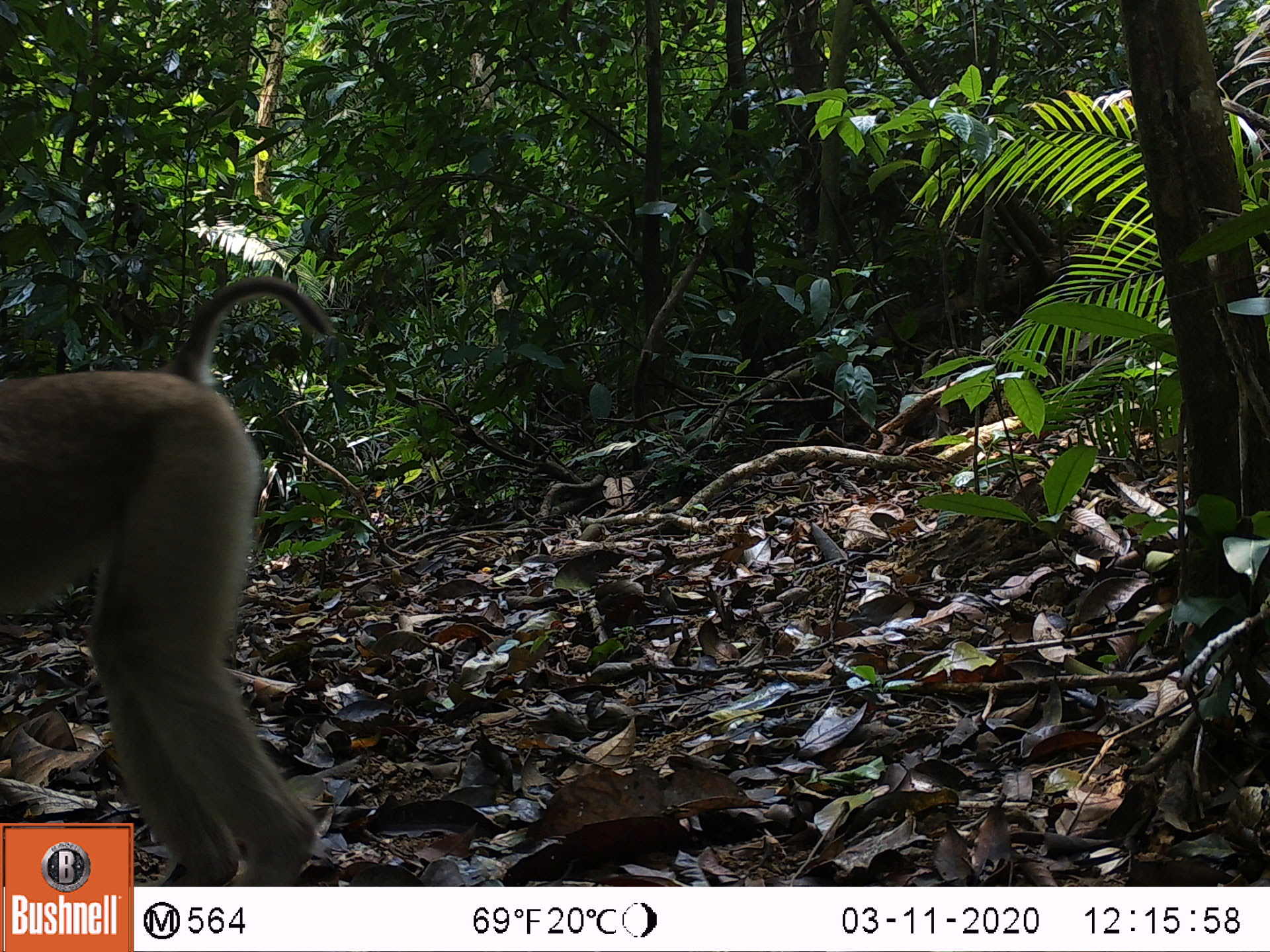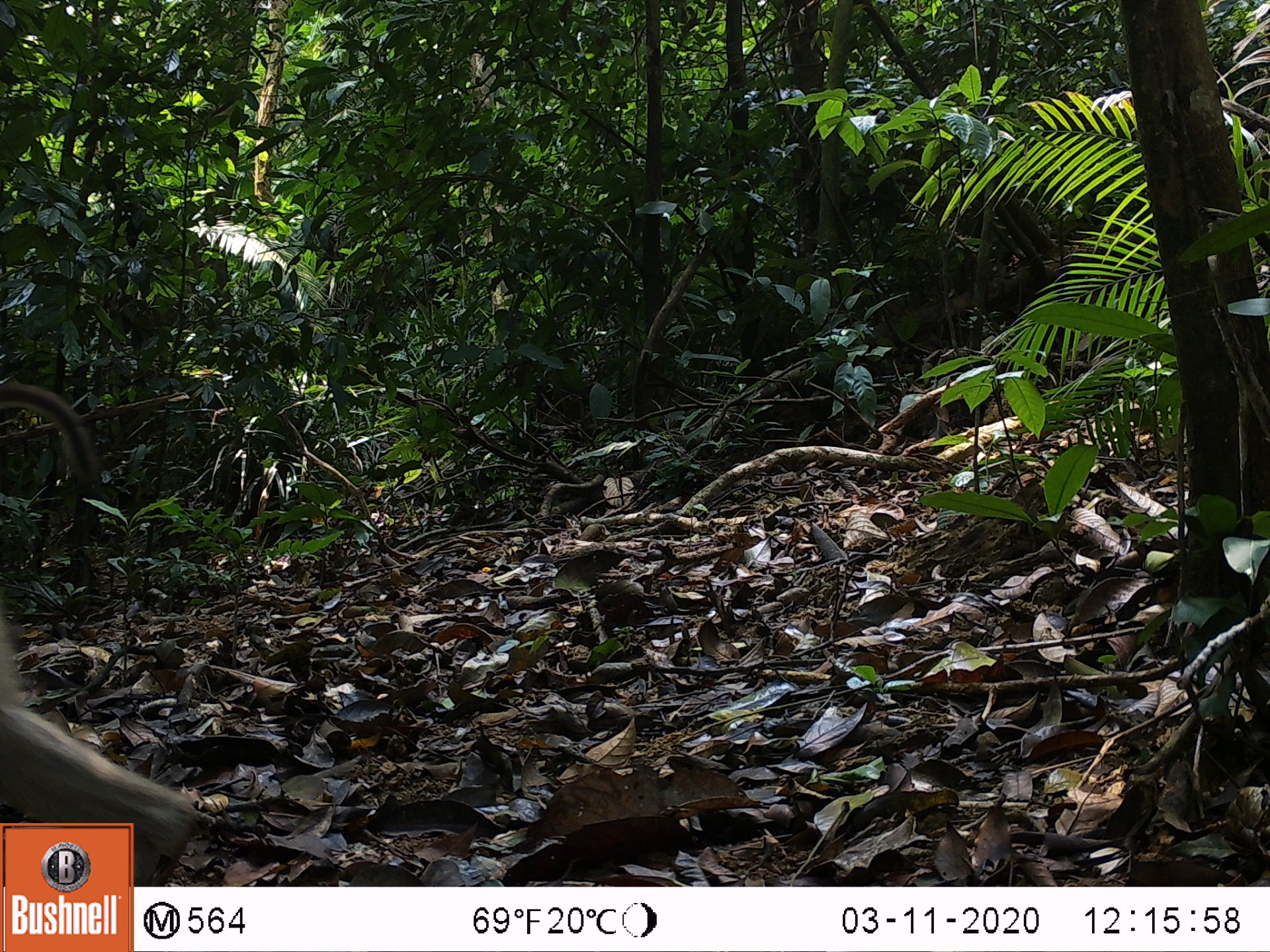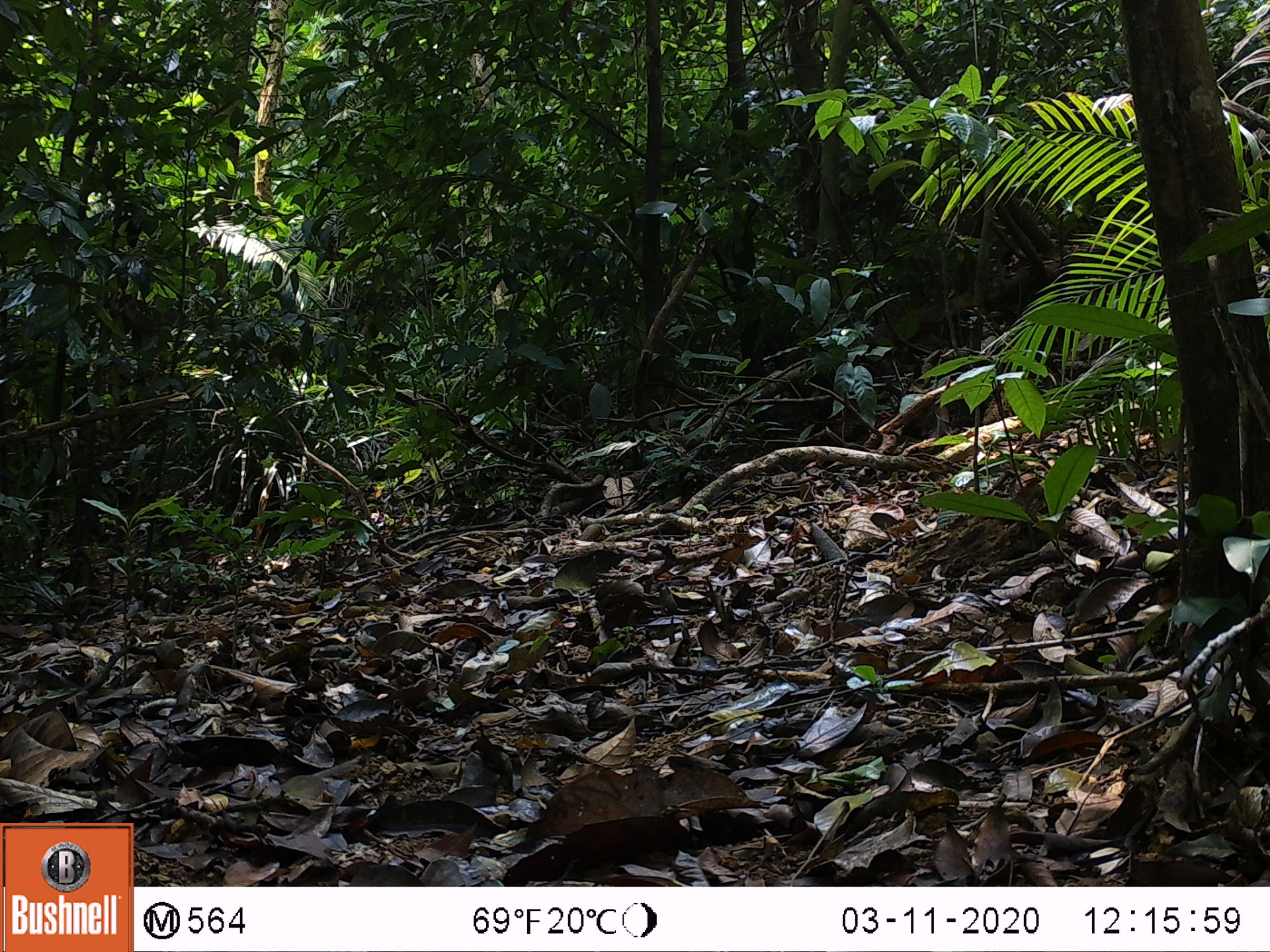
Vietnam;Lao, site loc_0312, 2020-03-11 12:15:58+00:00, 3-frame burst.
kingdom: Animalia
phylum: Chordata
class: Mammalia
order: Primates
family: Cercopithecidae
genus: Macaca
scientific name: Macaca nemestrina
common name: pig-tailed macaque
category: pig tailed macaque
Pig tailed macaque (pig-tailed macaque) (Macaca nemestrina). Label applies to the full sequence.